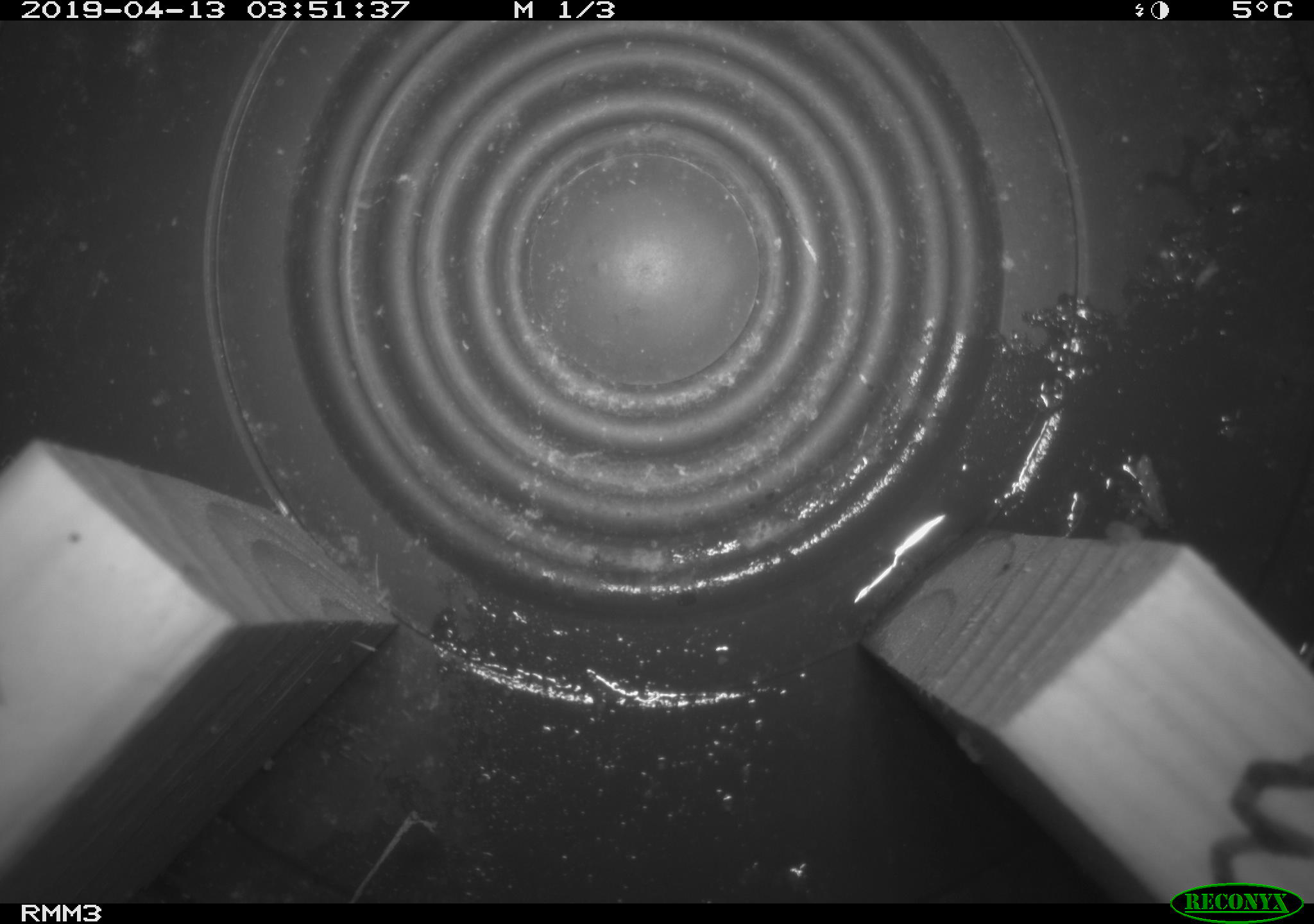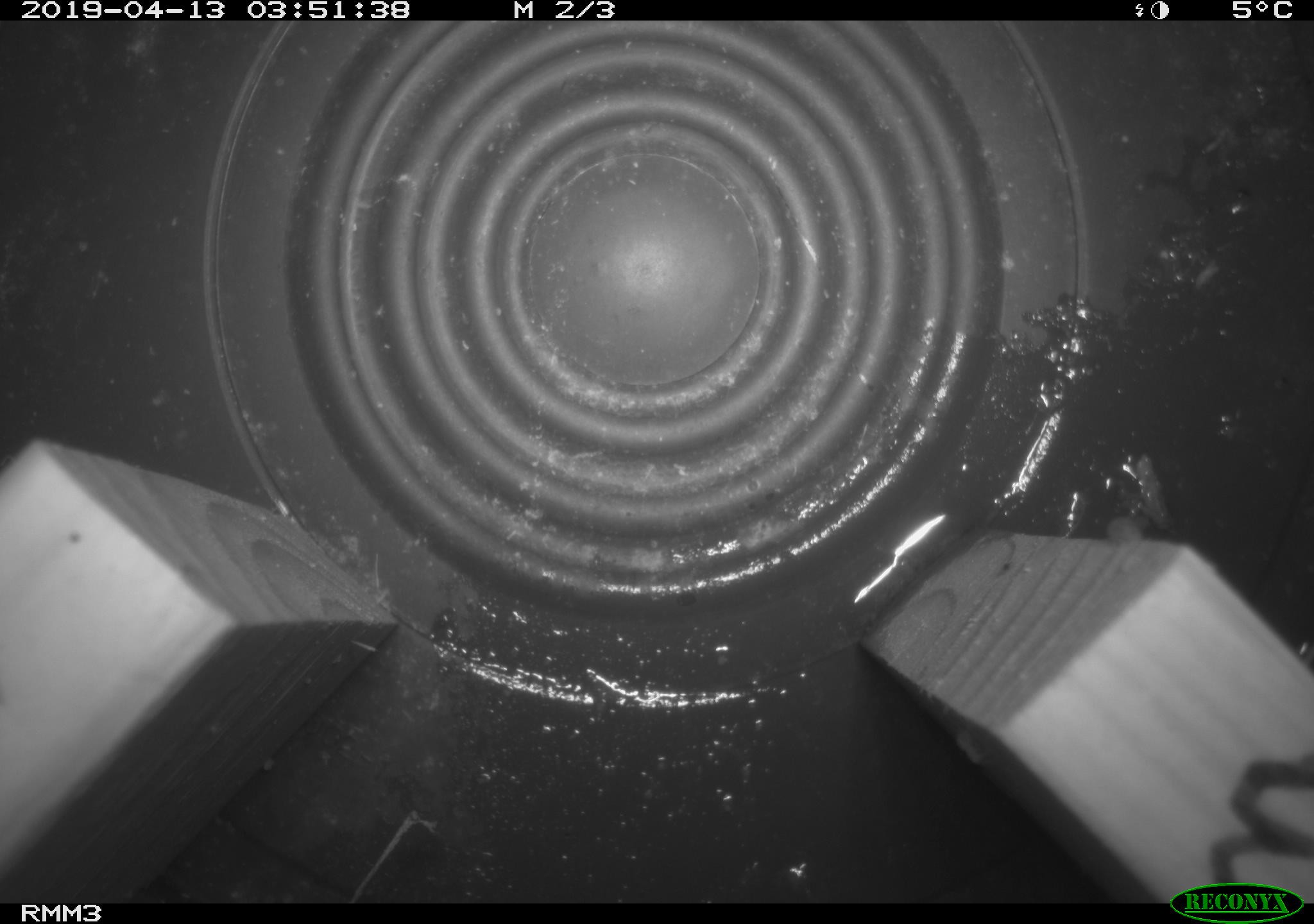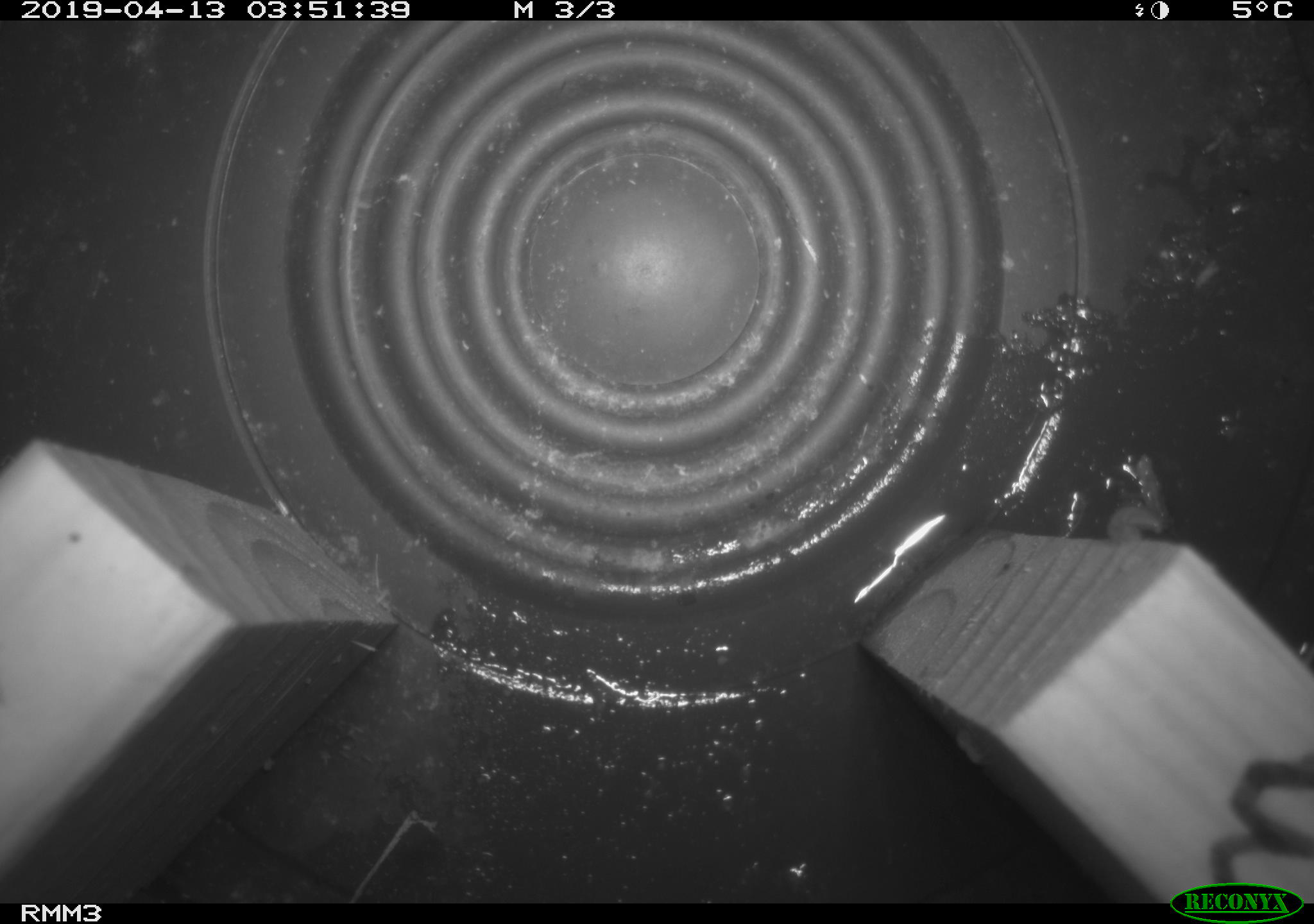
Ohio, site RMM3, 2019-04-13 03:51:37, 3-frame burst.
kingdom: Animalia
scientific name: Animalia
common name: animal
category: invertebrate